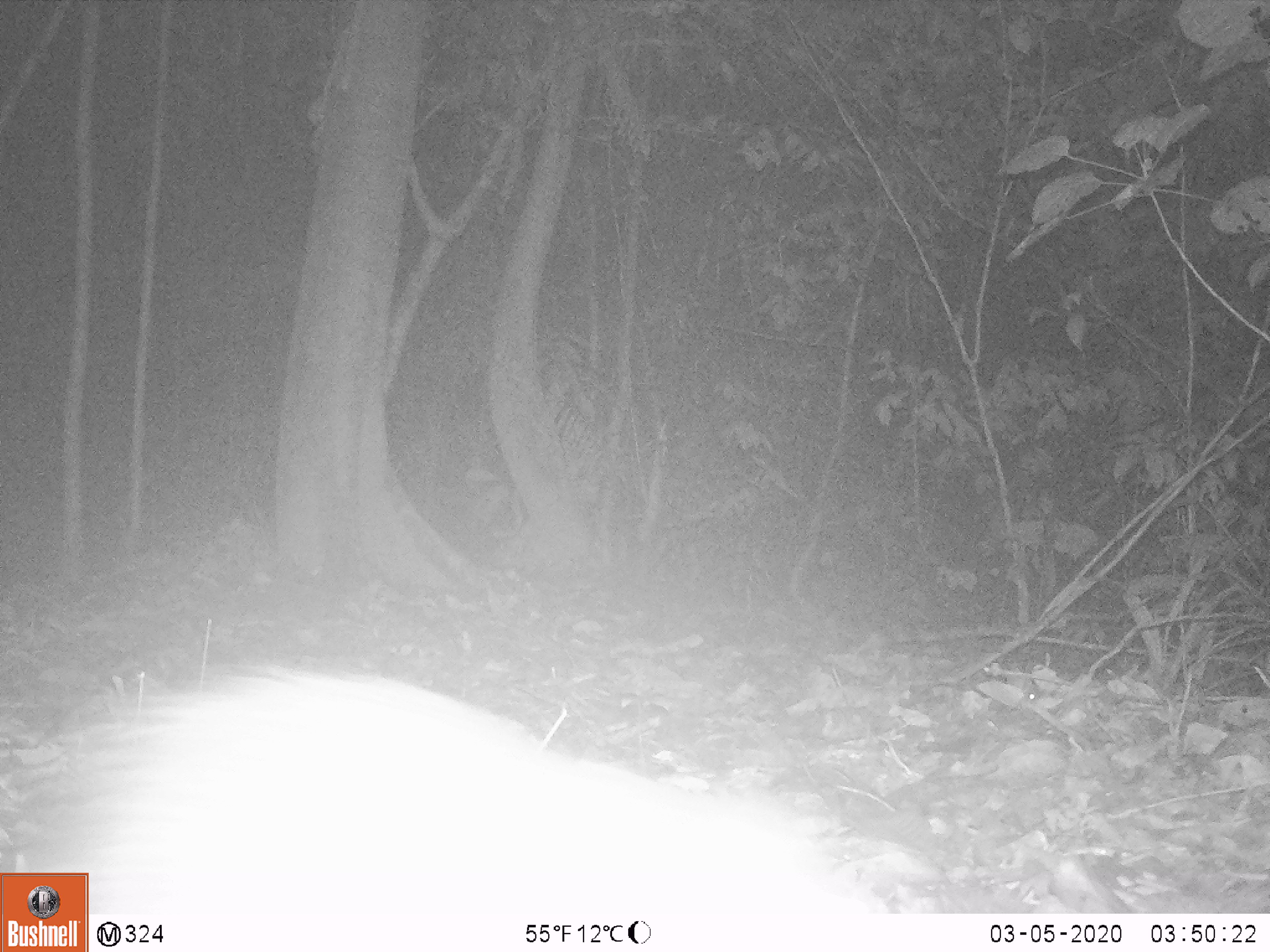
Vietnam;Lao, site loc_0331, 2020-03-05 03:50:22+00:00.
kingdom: Animalia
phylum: Chordata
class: Mammalia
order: Rodentia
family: Hystricidae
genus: Atherurus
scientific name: Atherurus macrourus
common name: asiatic brush-tailed porcupine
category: asiatic brush tailed porcupine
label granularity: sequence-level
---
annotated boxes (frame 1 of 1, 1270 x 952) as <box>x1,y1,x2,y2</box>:
asiatic brush tailed porcupine: <box>51,660,889,914</box>